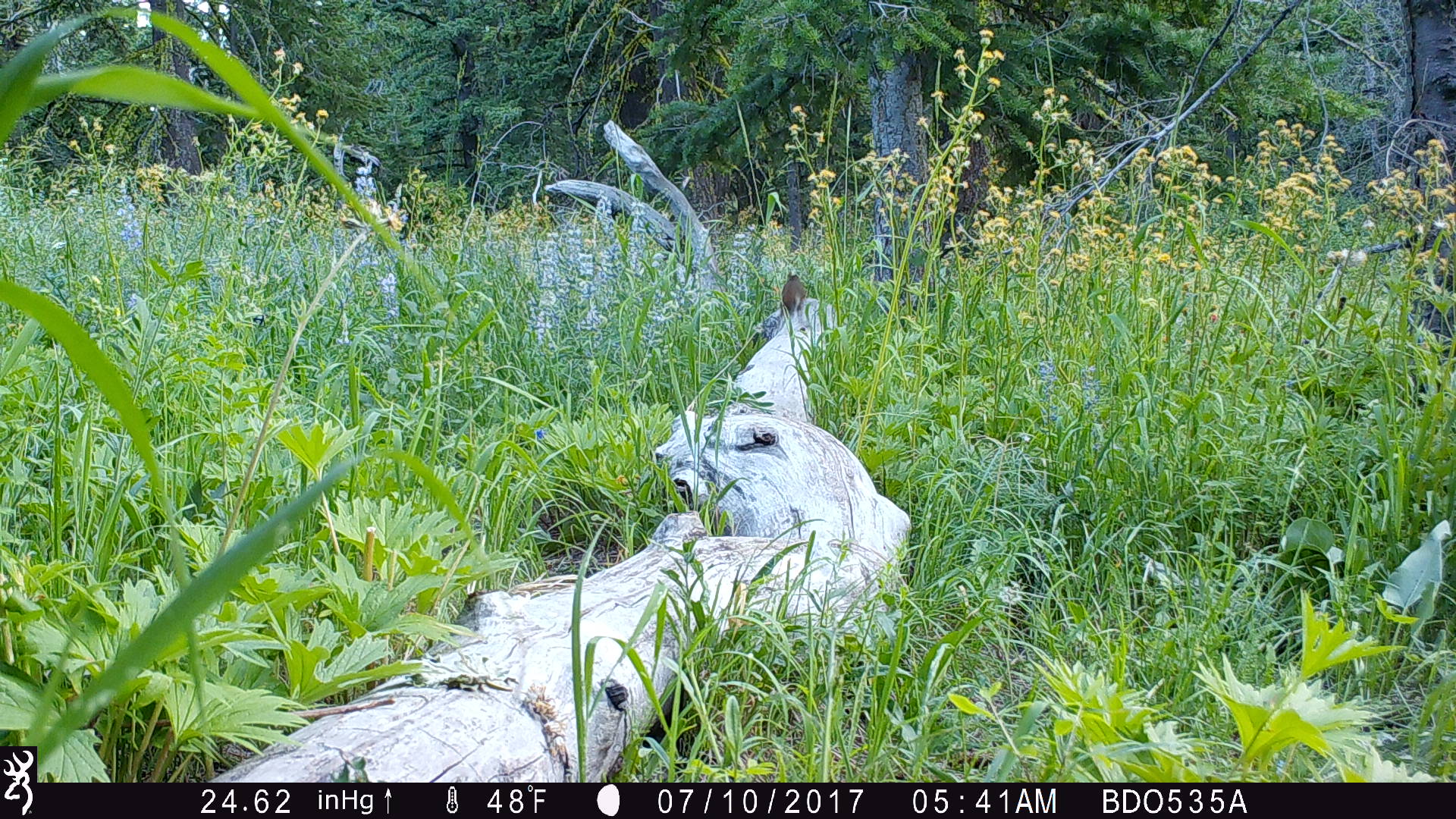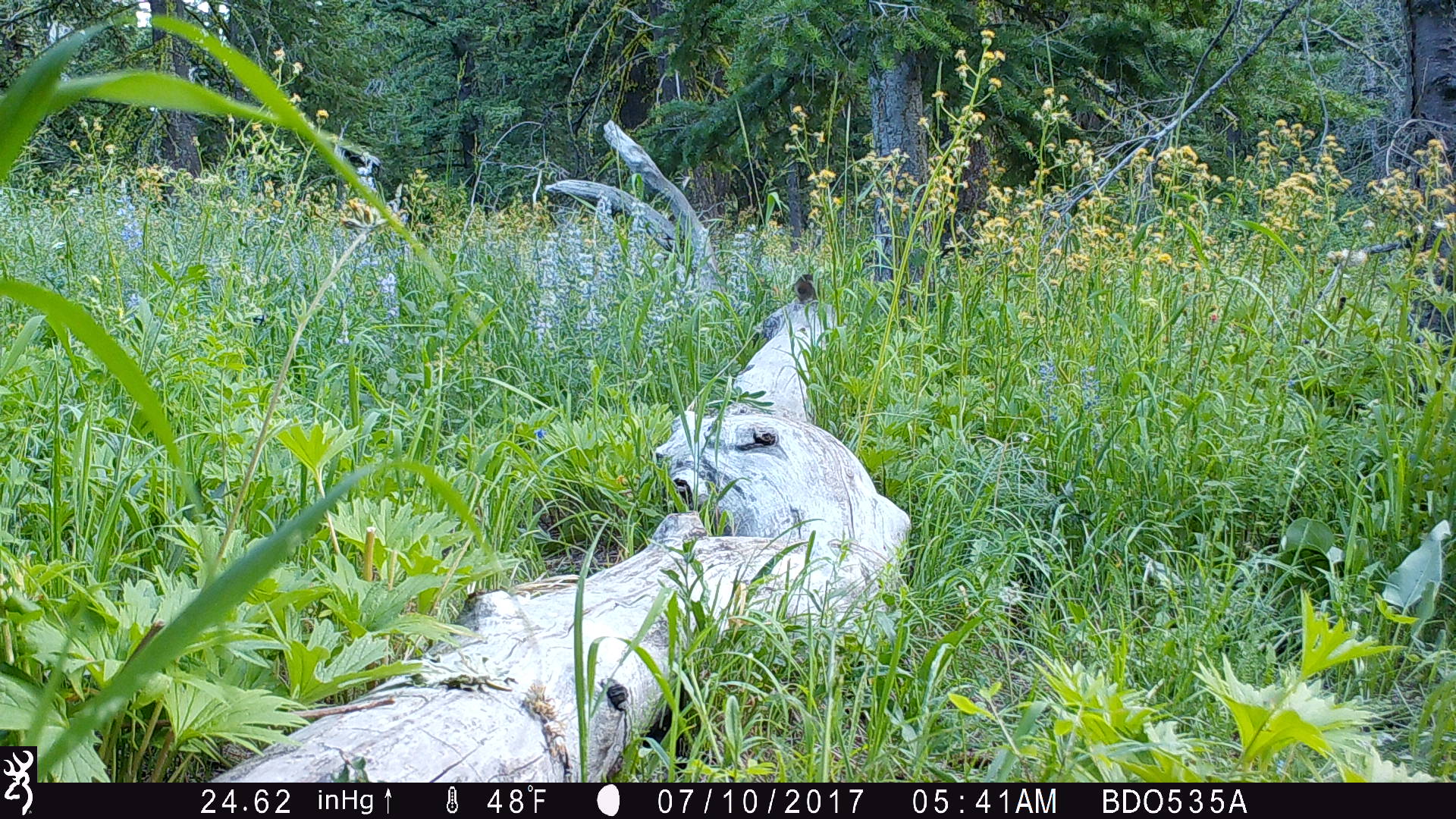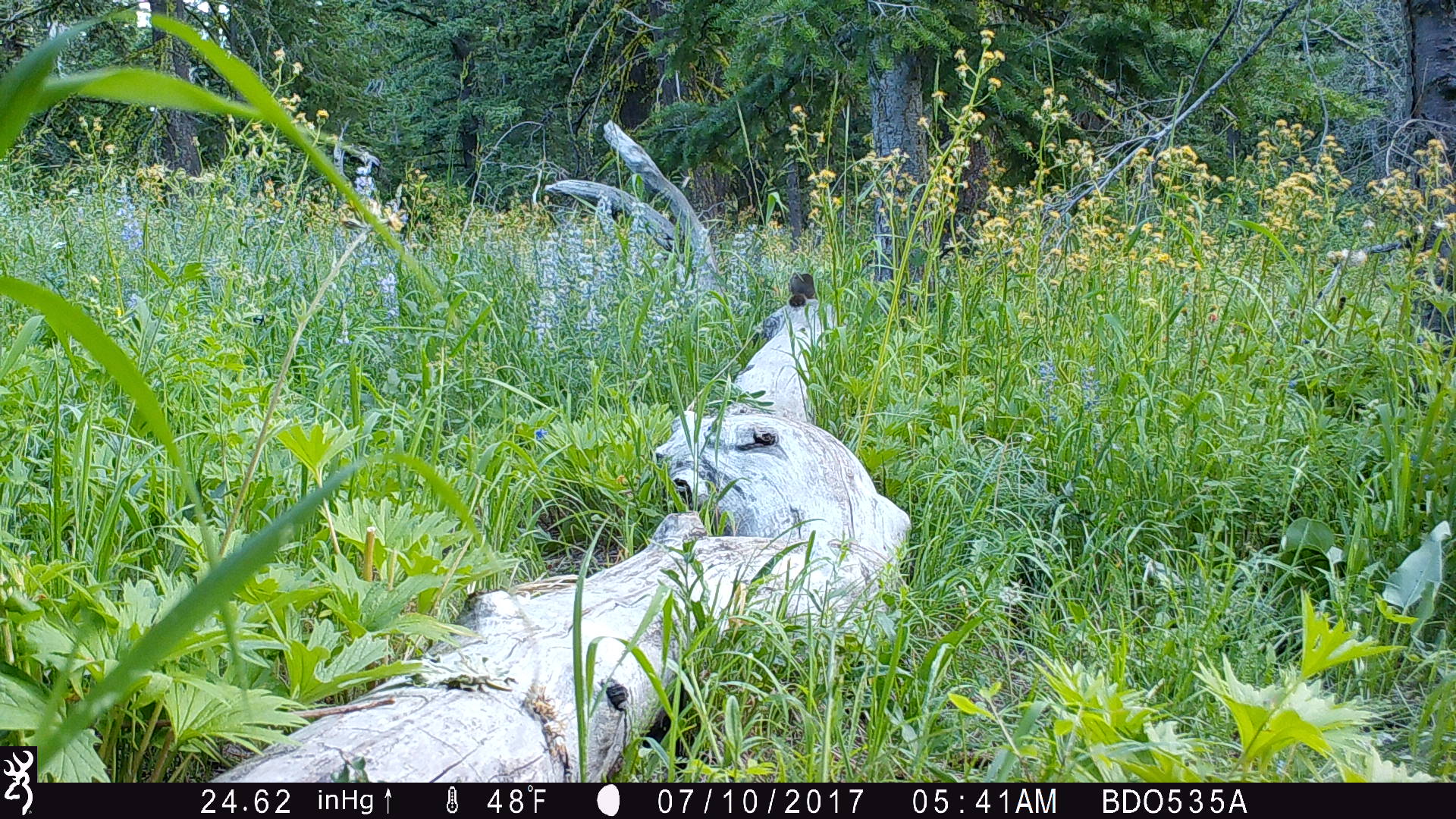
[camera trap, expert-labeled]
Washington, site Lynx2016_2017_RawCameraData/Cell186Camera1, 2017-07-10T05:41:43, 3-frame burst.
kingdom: Animalia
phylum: Chordata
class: Mammalia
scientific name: Mammalia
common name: small mammal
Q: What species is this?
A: Small mammal (Mammalia).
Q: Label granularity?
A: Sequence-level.